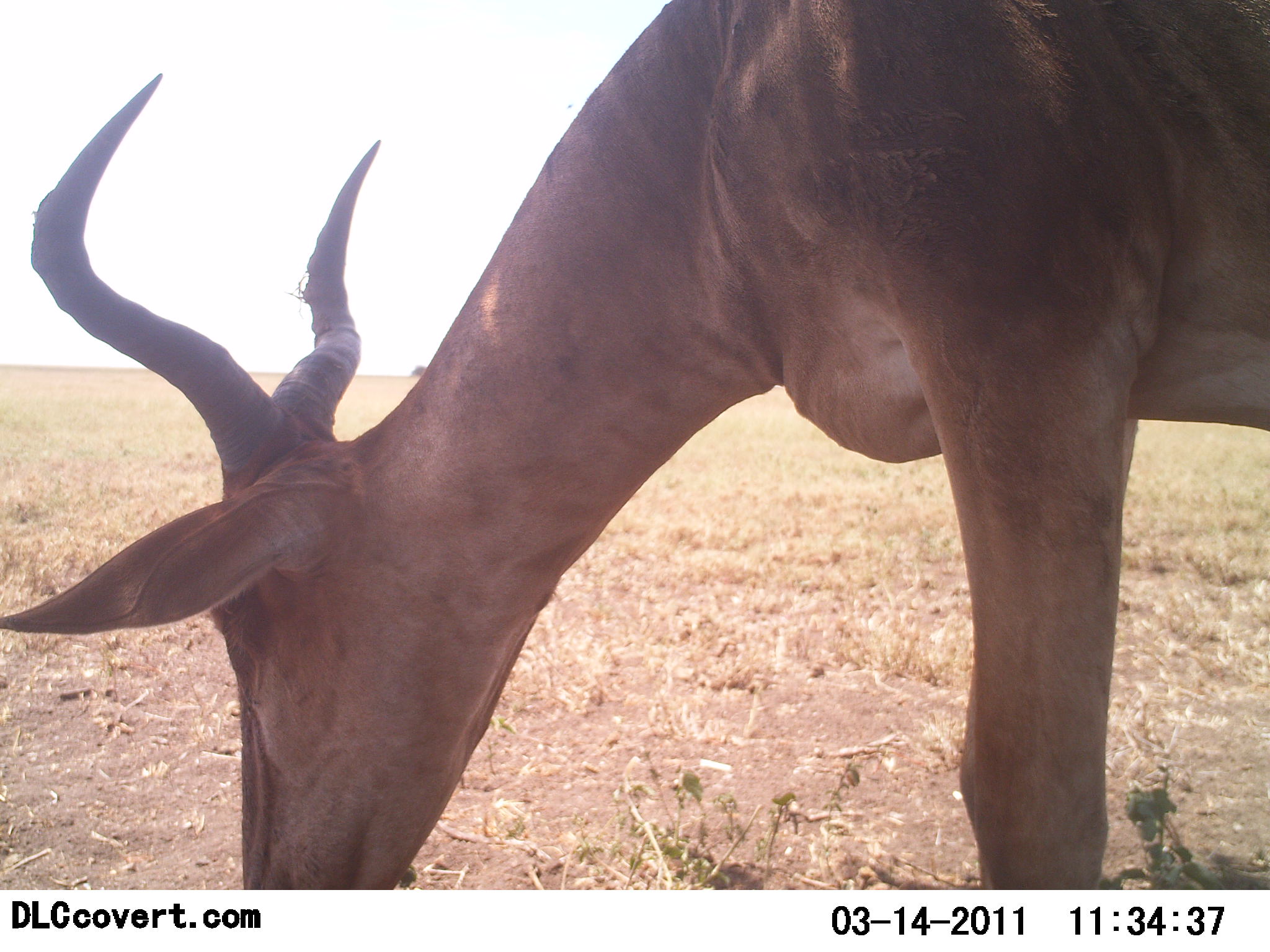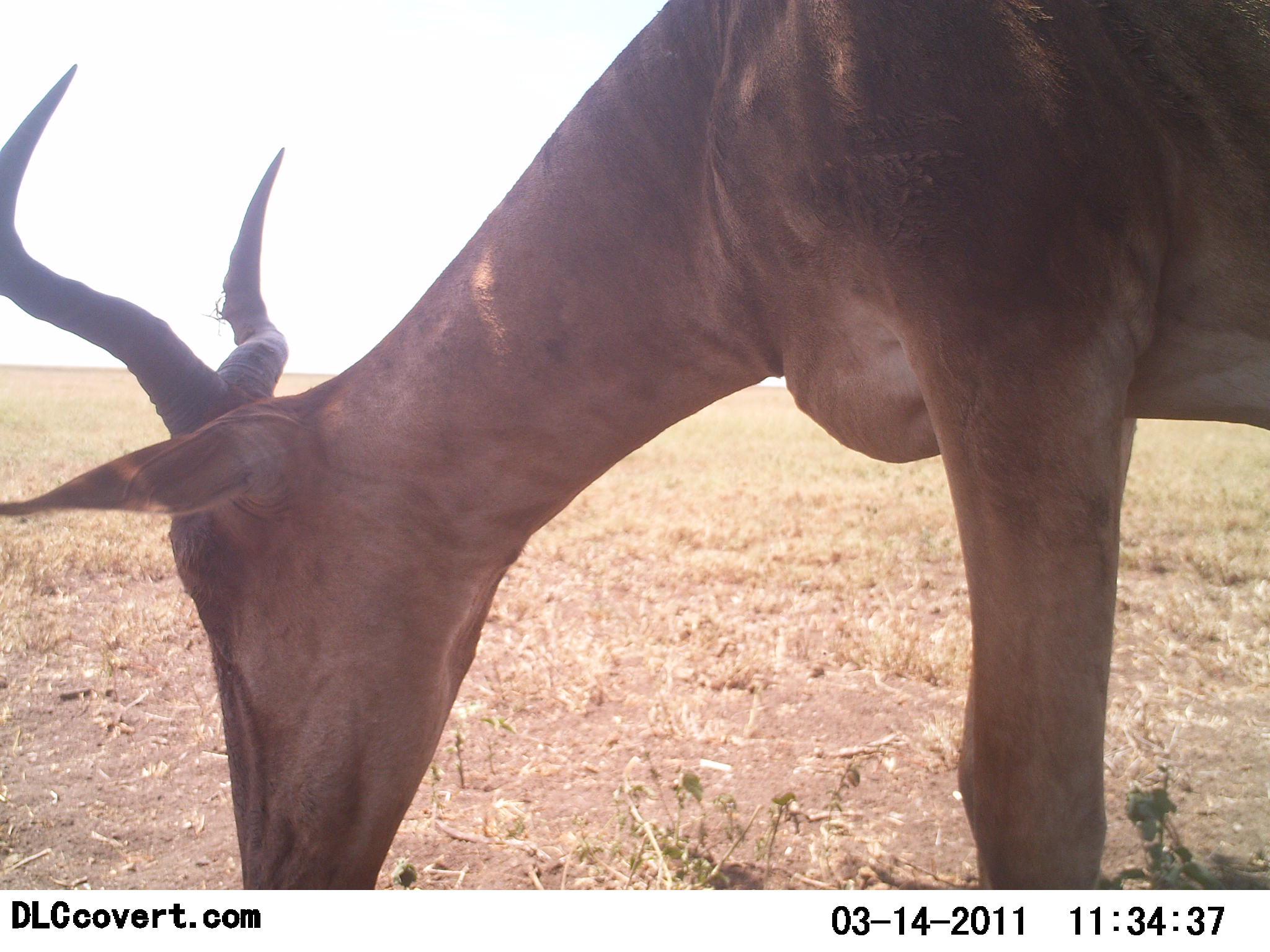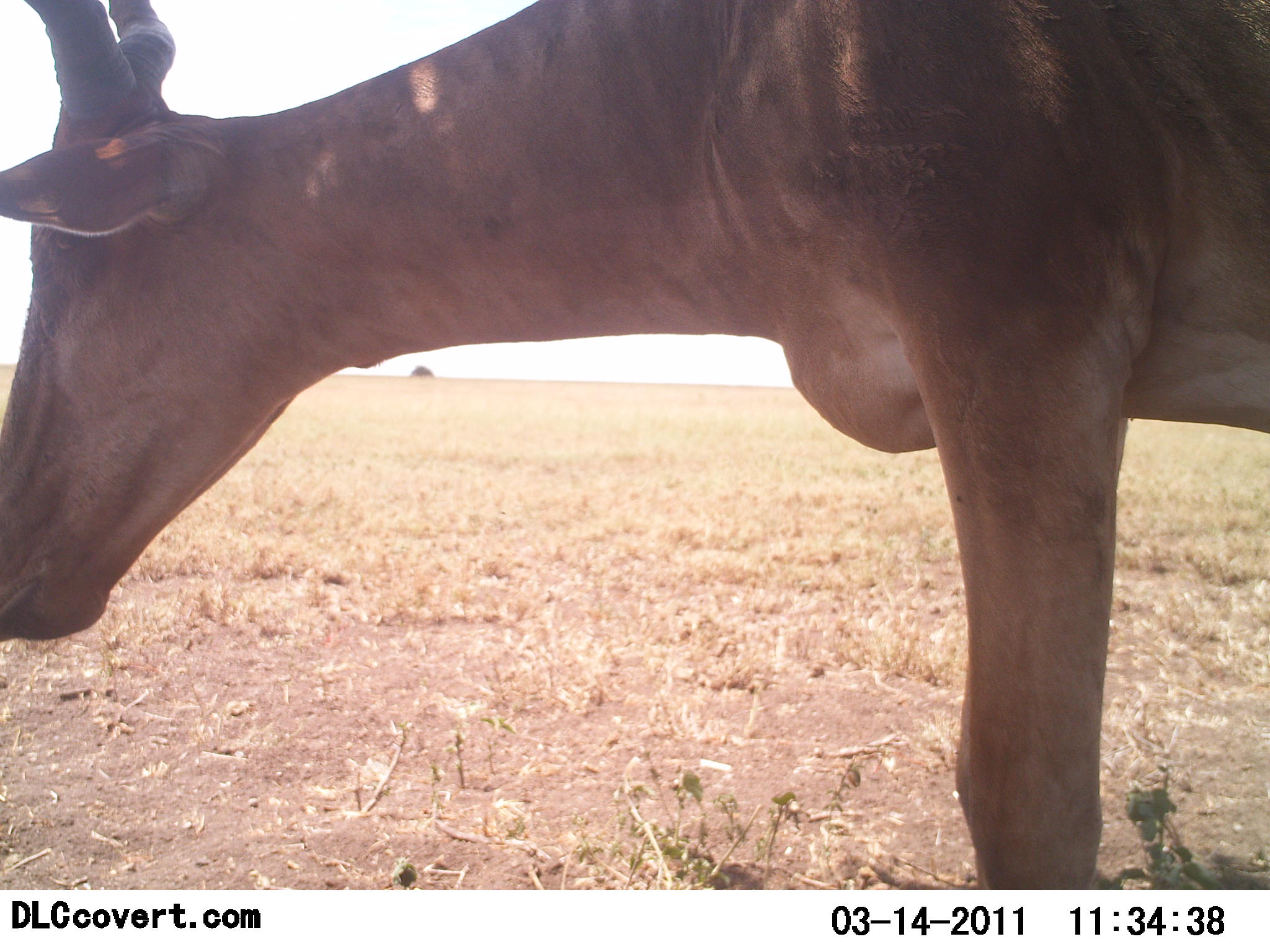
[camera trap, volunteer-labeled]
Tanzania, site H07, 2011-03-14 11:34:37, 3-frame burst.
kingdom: Animalia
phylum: Chordata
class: Mammalia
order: Artiodactyla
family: Bovidae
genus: Alcelaphus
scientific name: Alcelaphus buselaphus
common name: hartebeest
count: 1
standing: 23%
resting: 0%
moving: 0%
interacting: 0%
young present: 0%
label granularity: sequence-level